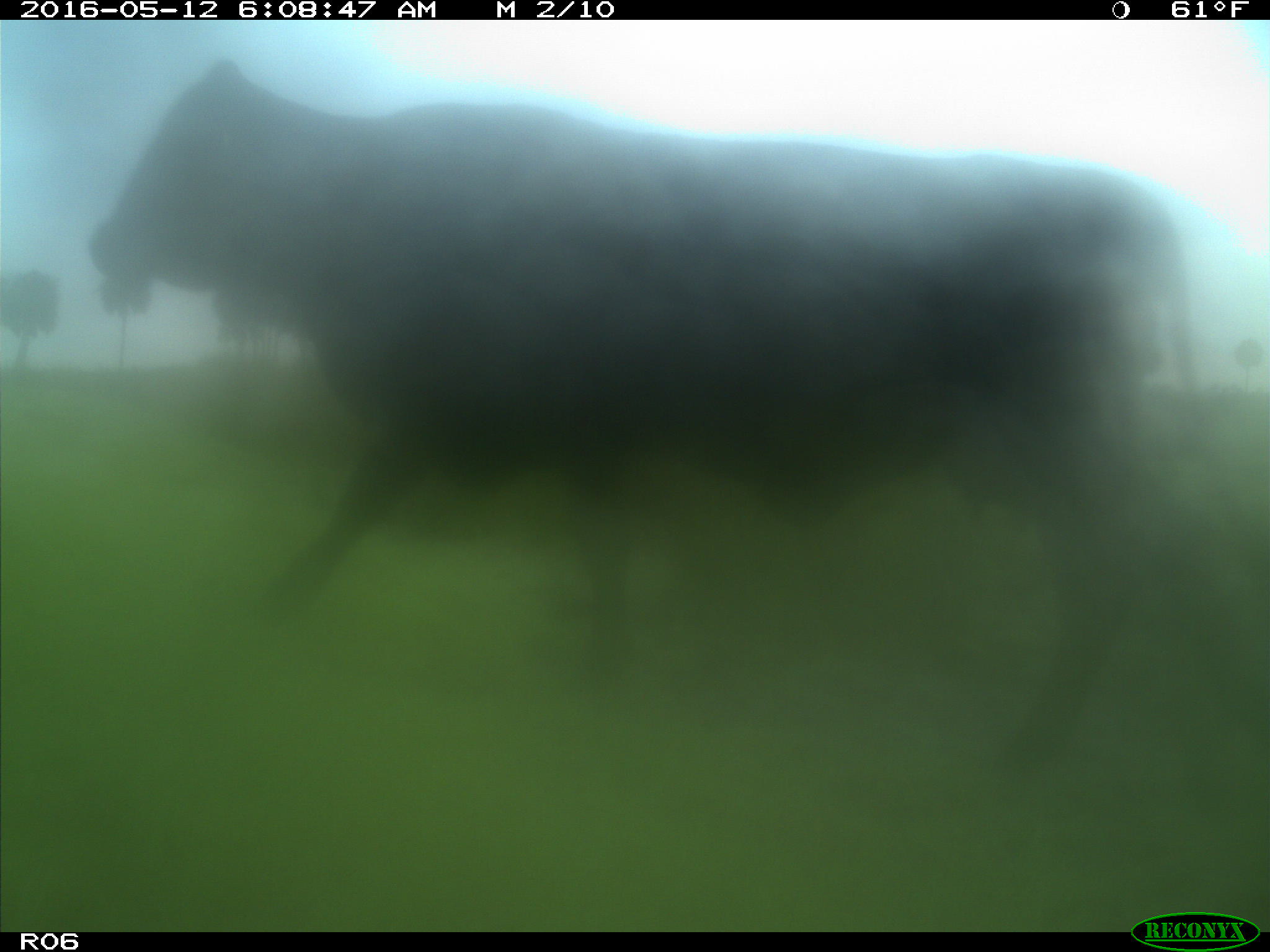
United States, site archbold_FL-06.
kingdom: Animalia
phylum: Chordata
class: Mammalia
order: Artiodactyla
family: Bovidae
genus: Bos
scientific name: Bos taurus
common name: domestic cow